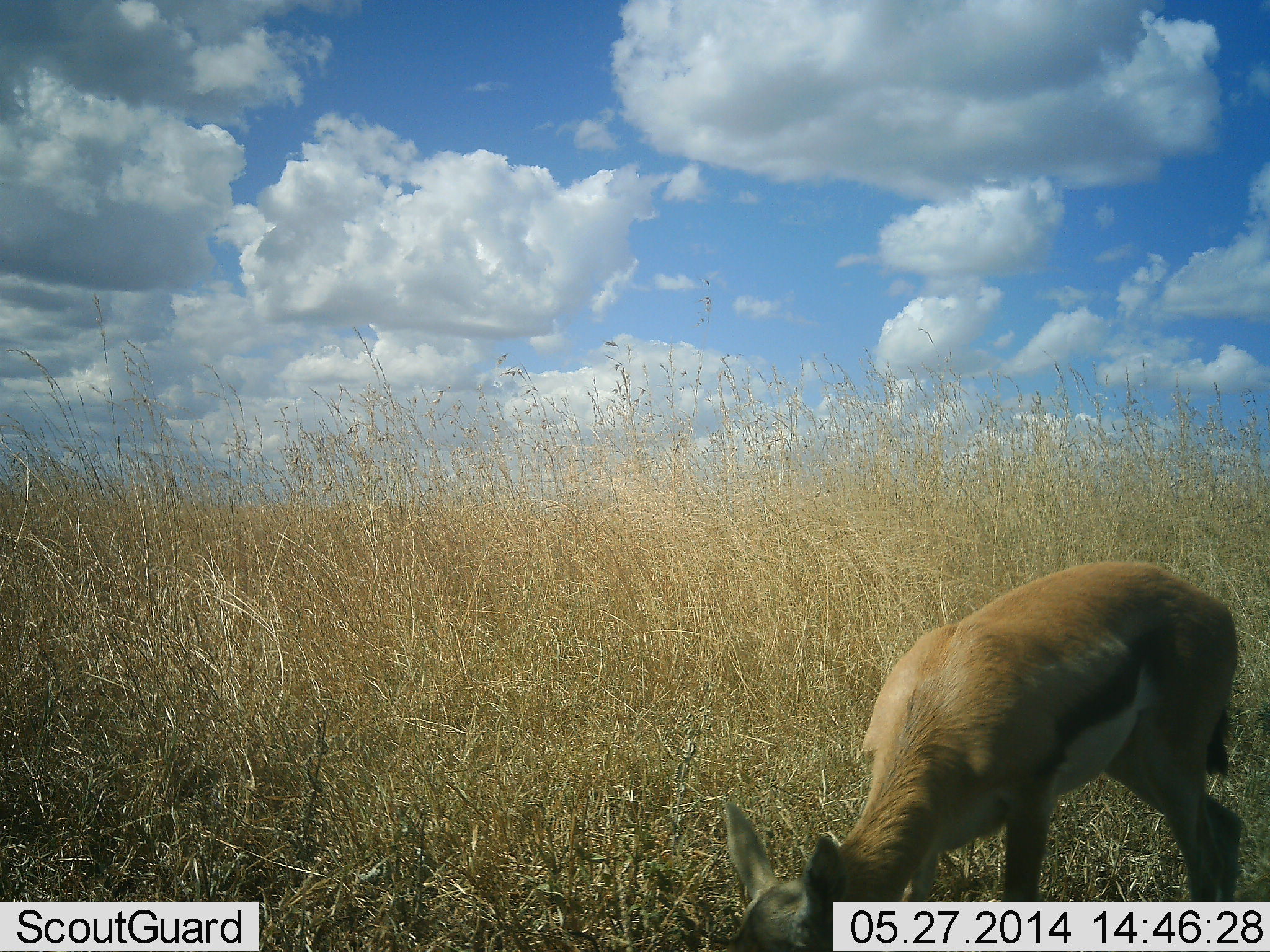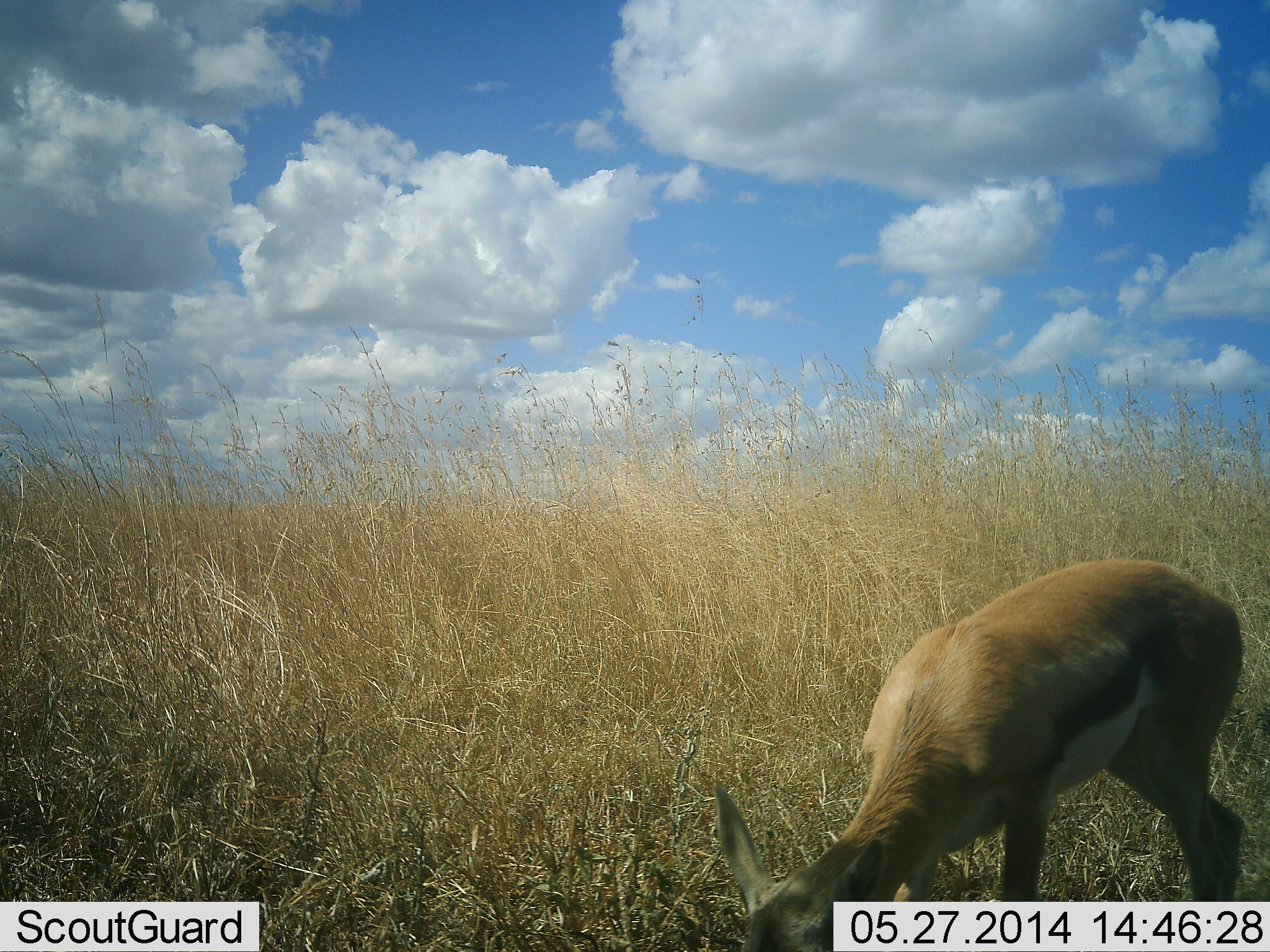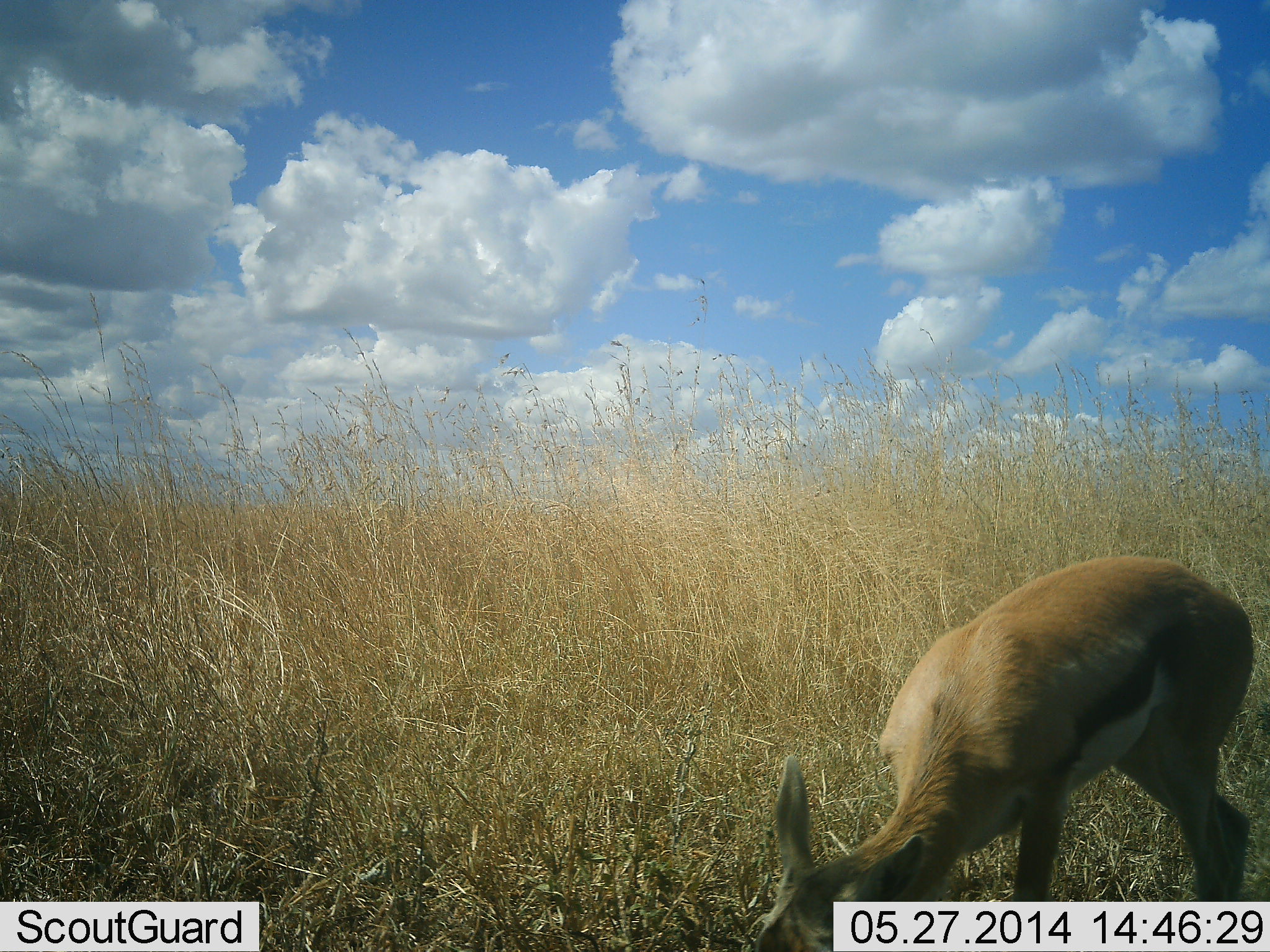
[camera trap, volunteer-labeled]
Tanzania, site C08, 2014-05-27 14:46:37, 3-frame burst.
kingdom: Animalia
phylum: Chordata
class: Mammalia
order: Artiodactyla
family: Bovidae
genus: Eudorcas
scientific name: Eudorcas thomsonii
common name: thomson's gazelle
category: gazellethomsons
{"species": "gazellethomsons (thomson's gazelle) (Eudorcas thomsonii)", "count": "1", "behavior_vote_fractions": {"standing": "20%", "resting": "0%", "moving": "0%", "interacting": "0%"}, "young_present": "0%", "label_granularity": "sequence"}